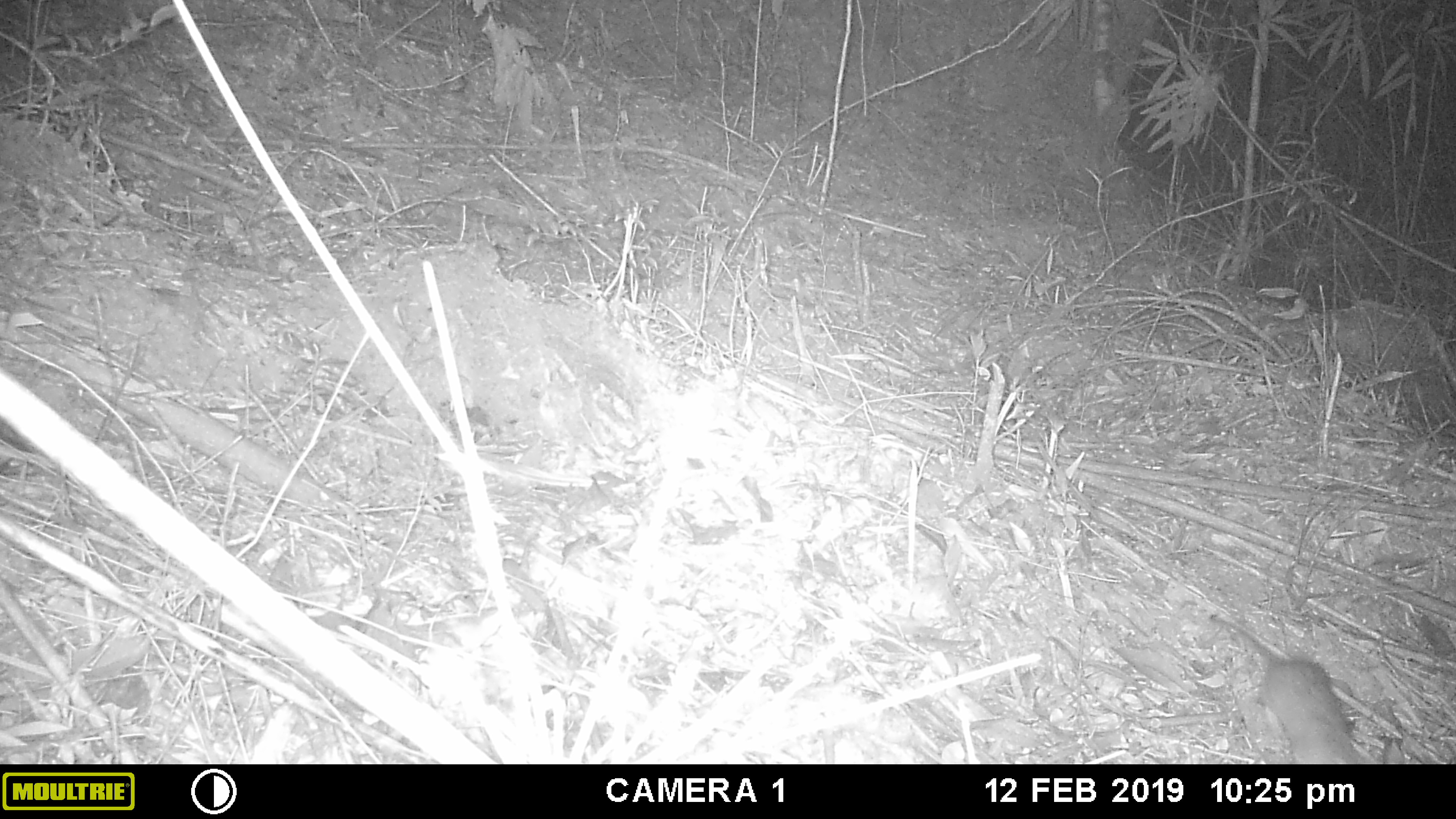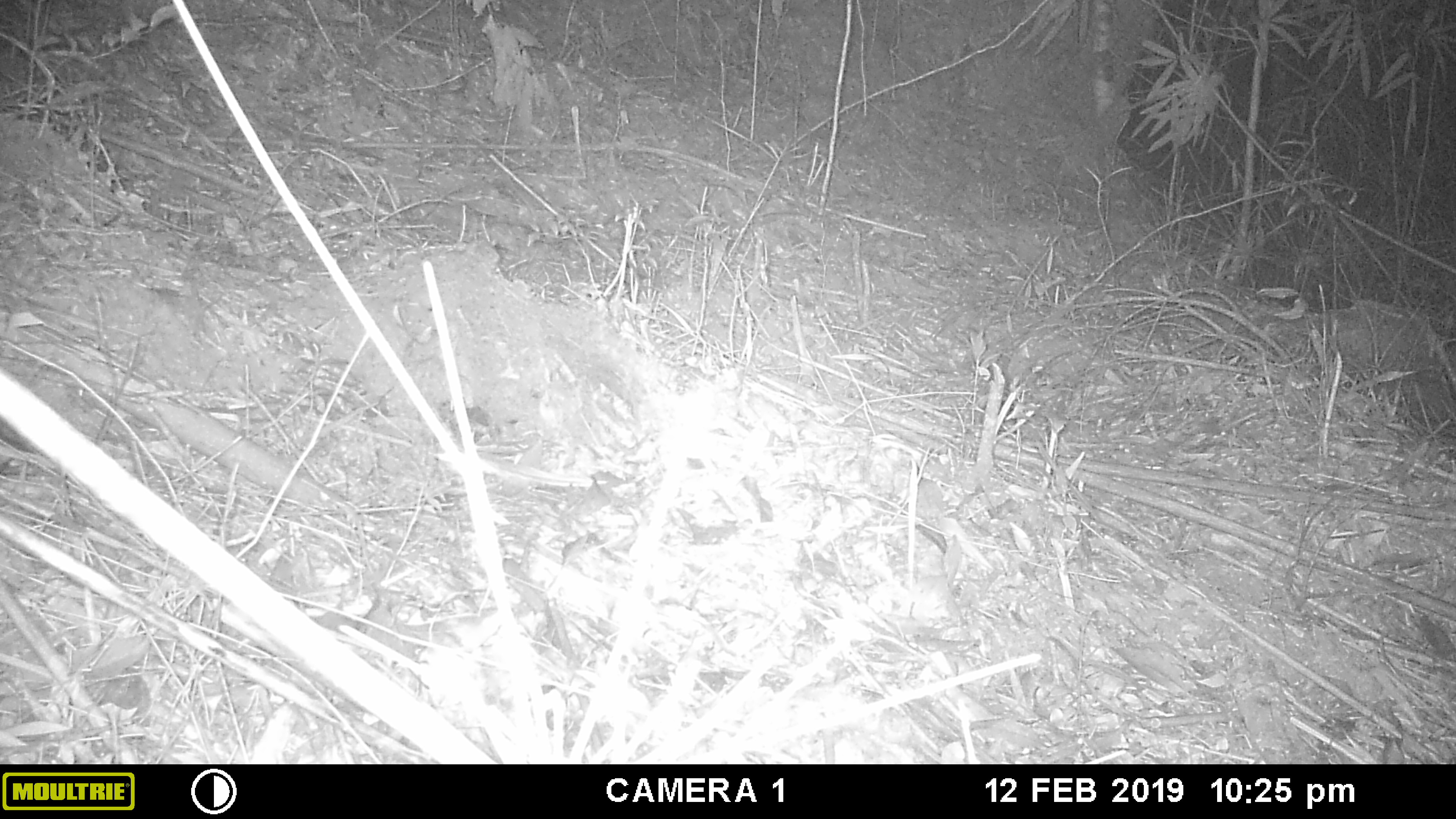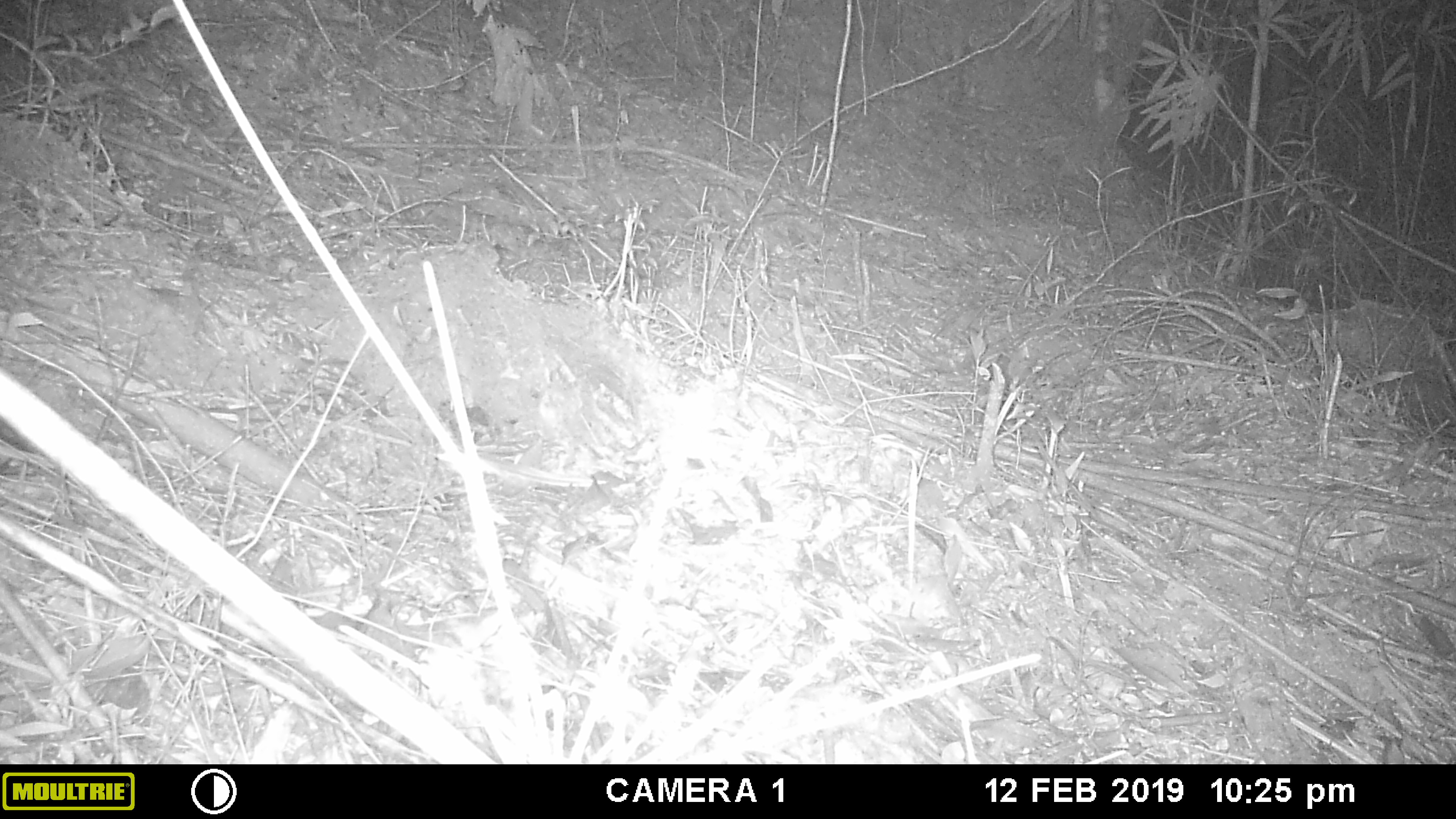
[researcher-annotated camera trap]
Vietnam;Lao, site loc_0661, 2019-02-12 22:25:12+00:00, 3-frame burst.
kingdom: Animalia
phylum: Chordata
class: Mammalia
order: Rodentia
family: Muridae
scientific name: Muridae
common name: old-world mice and rats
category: unidentified murid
Unidentified murid (old-world mice and rats) (Muridae). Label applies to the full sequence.